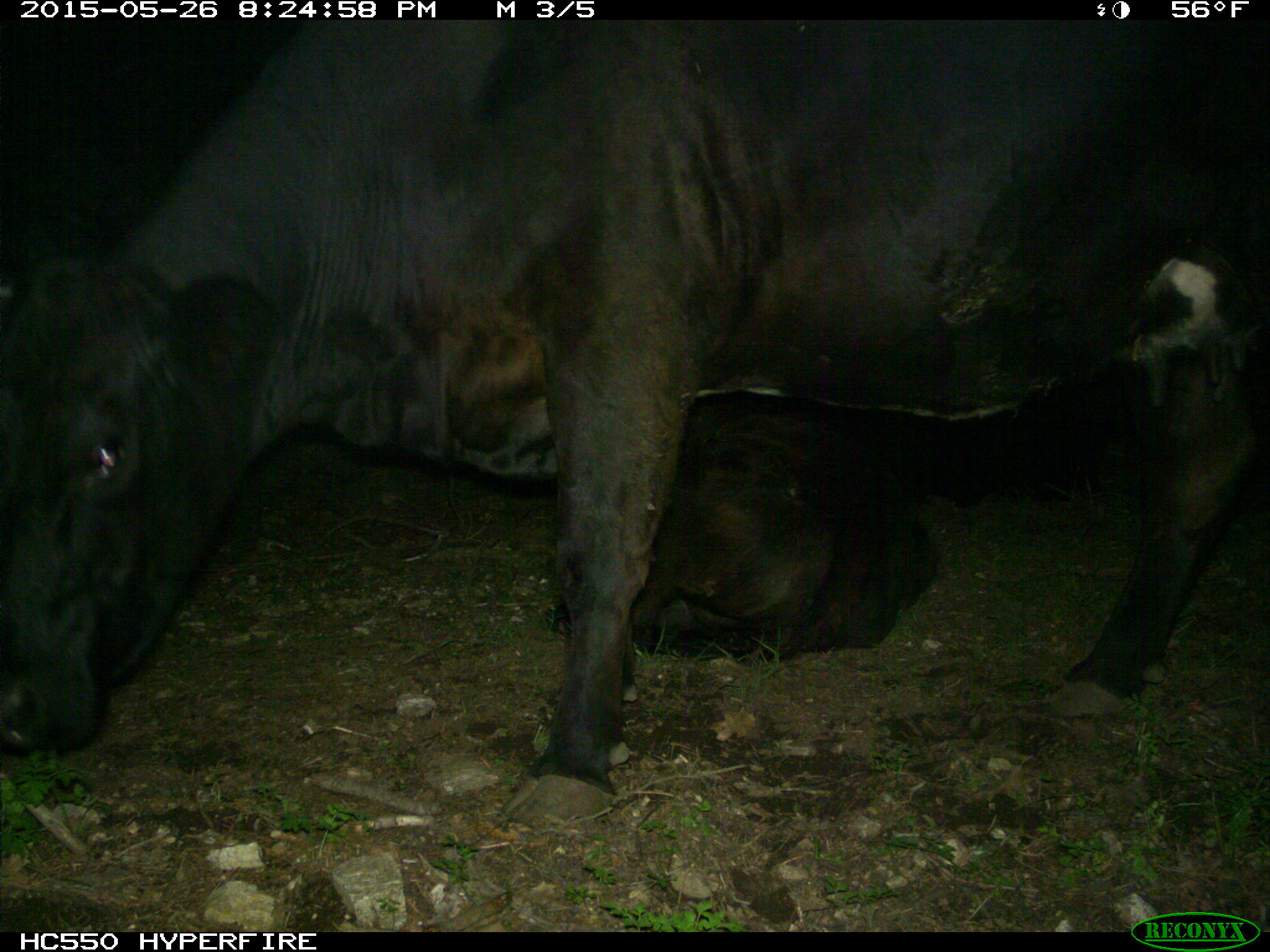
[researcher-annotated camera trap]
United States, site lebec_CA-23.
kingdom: Animalia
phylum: Chordata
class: Mammalia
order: Artiodactyla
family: Bovidae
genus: Bos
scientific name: Bos taurus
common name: domestic cow